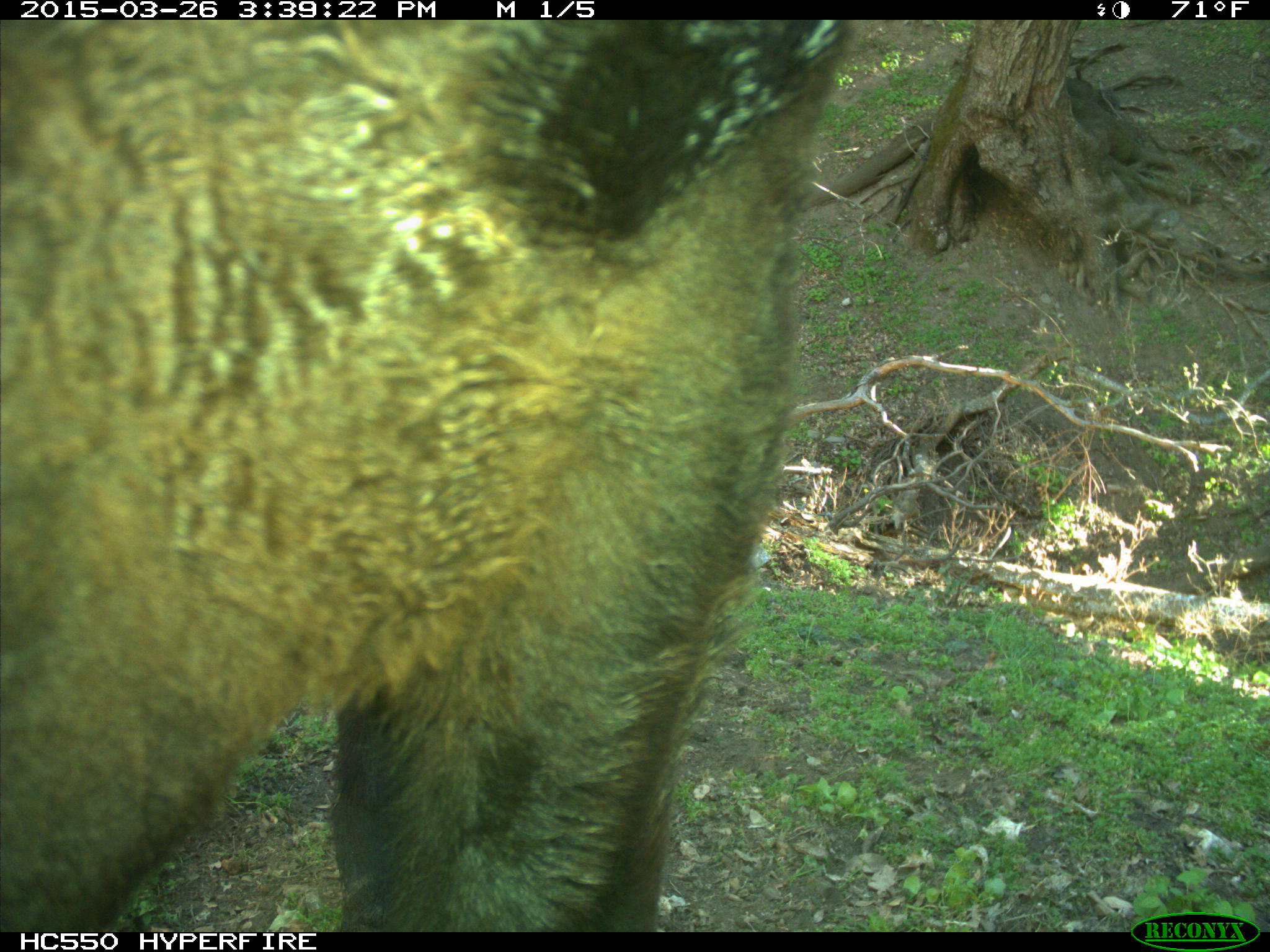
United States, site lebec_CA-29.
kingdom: Animalia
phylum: Chordata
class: Mammalia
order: Artiodactyla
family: Bovidae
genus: Bos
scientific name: Bos taurus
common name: domestic cow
Bos taurus (domestic cow).